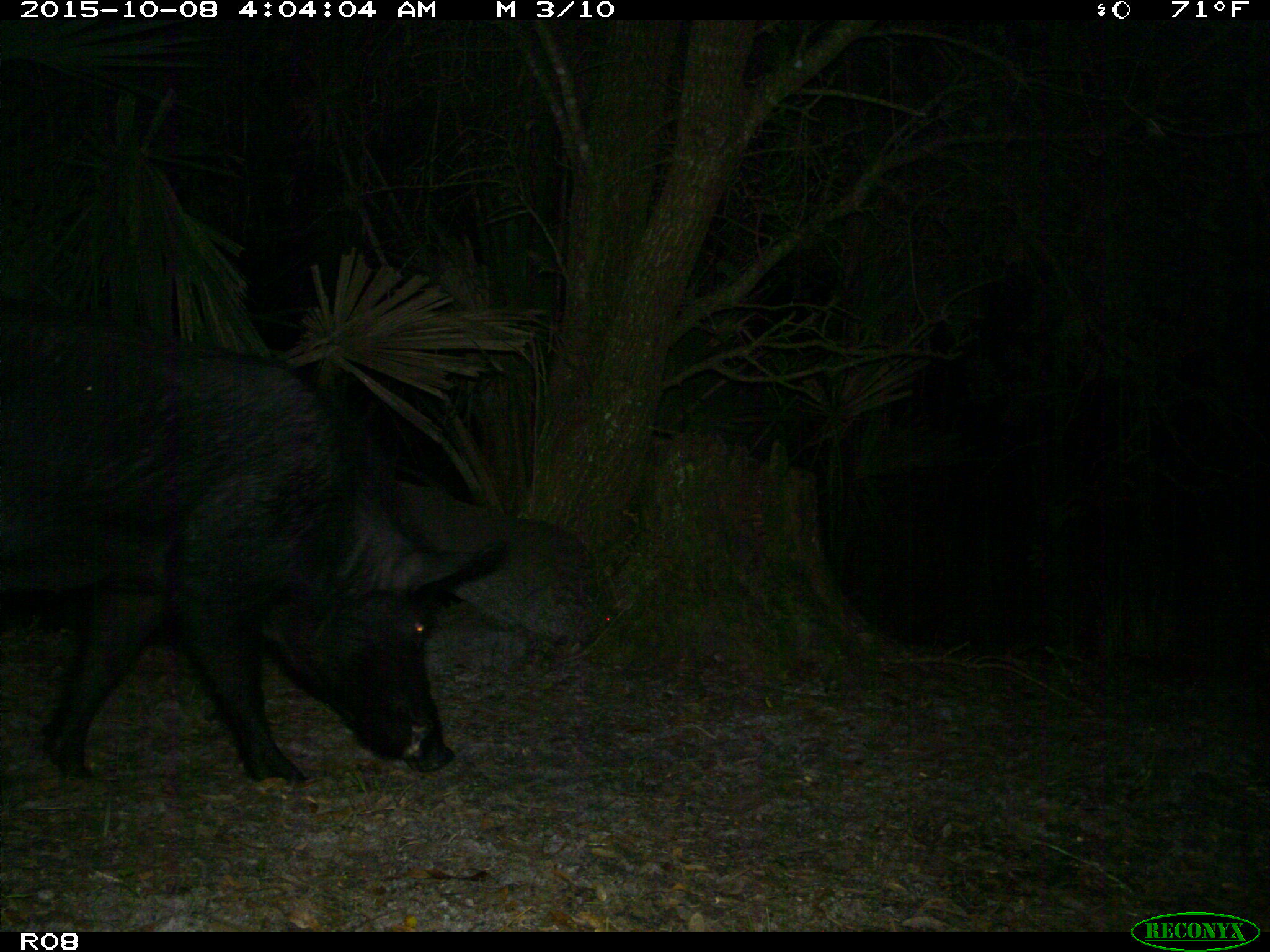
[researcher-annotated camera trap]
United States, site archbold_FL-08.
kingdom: Animalia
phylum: Chordata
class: Mammalia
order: Artiodactyla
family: Suidae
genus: Sus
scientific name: Sus scrofa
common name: wild boar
Sus scrofa (wild boar).